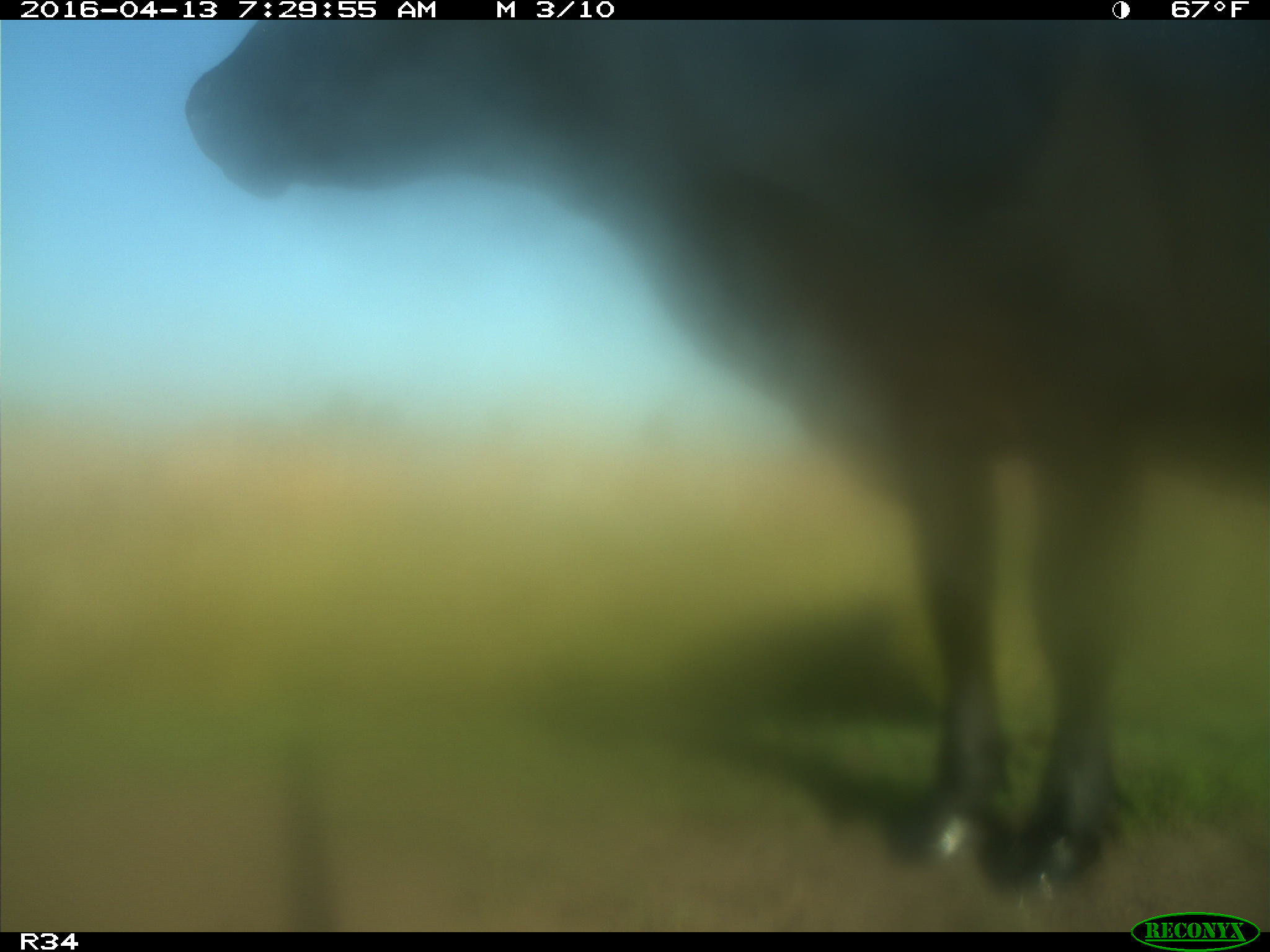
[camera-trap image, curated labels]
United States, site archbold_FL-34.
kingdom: Animalia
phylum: Chordata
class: Mammalia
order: Artiodactyla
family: Bovidae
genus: Bos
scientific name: Bos taurus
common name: domestic cow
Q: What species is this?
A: Bos taurus (domestic cow).